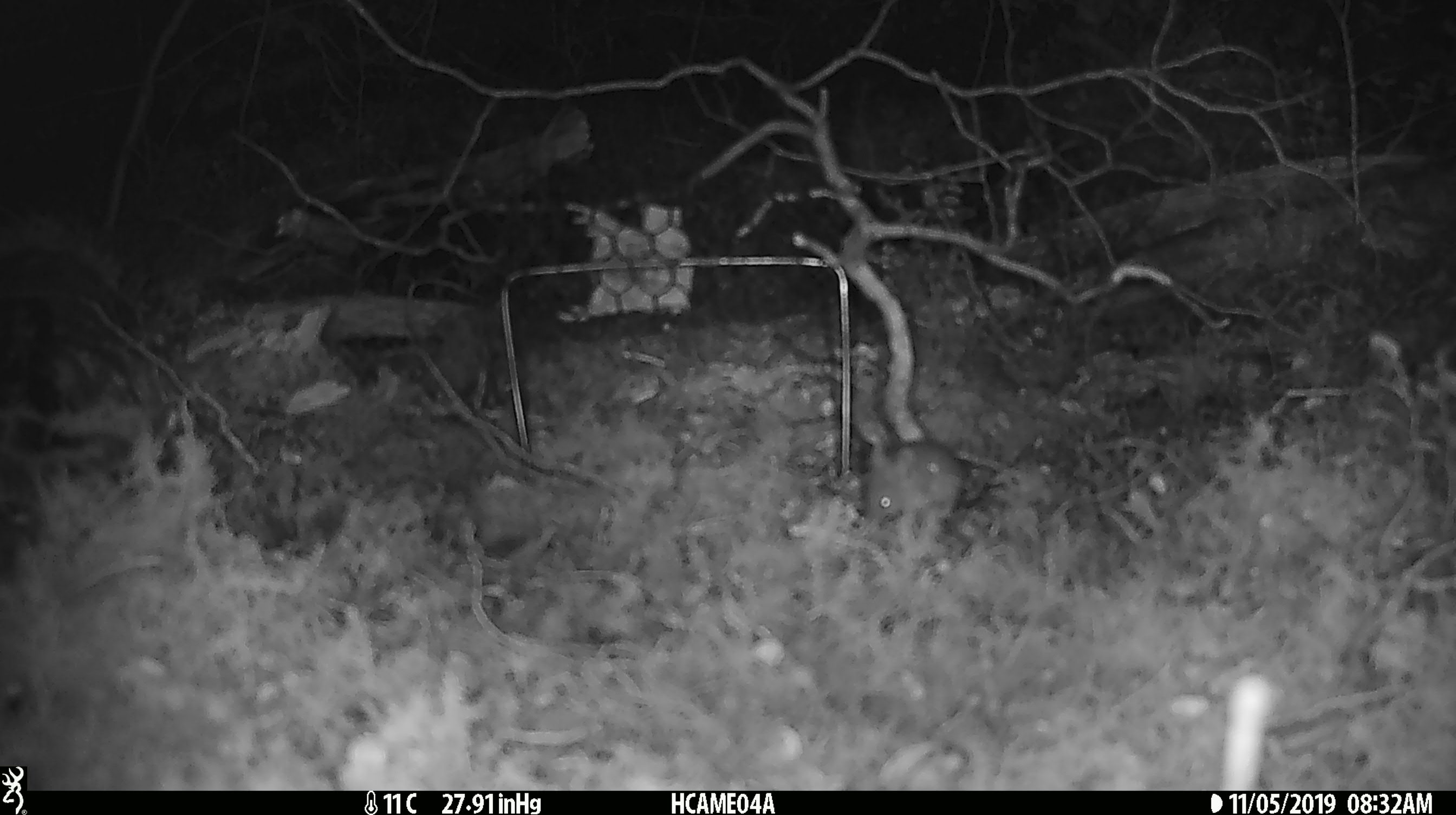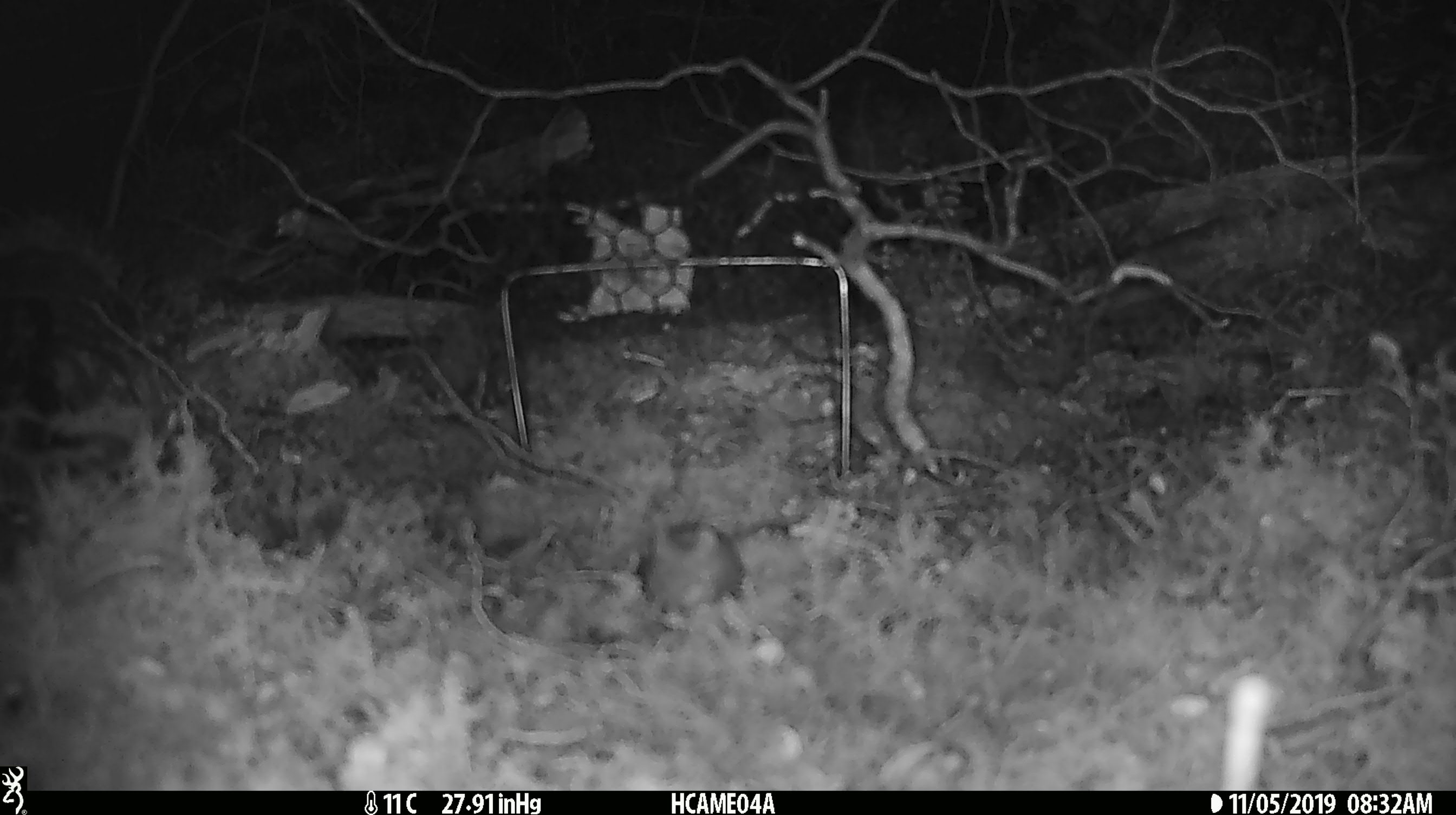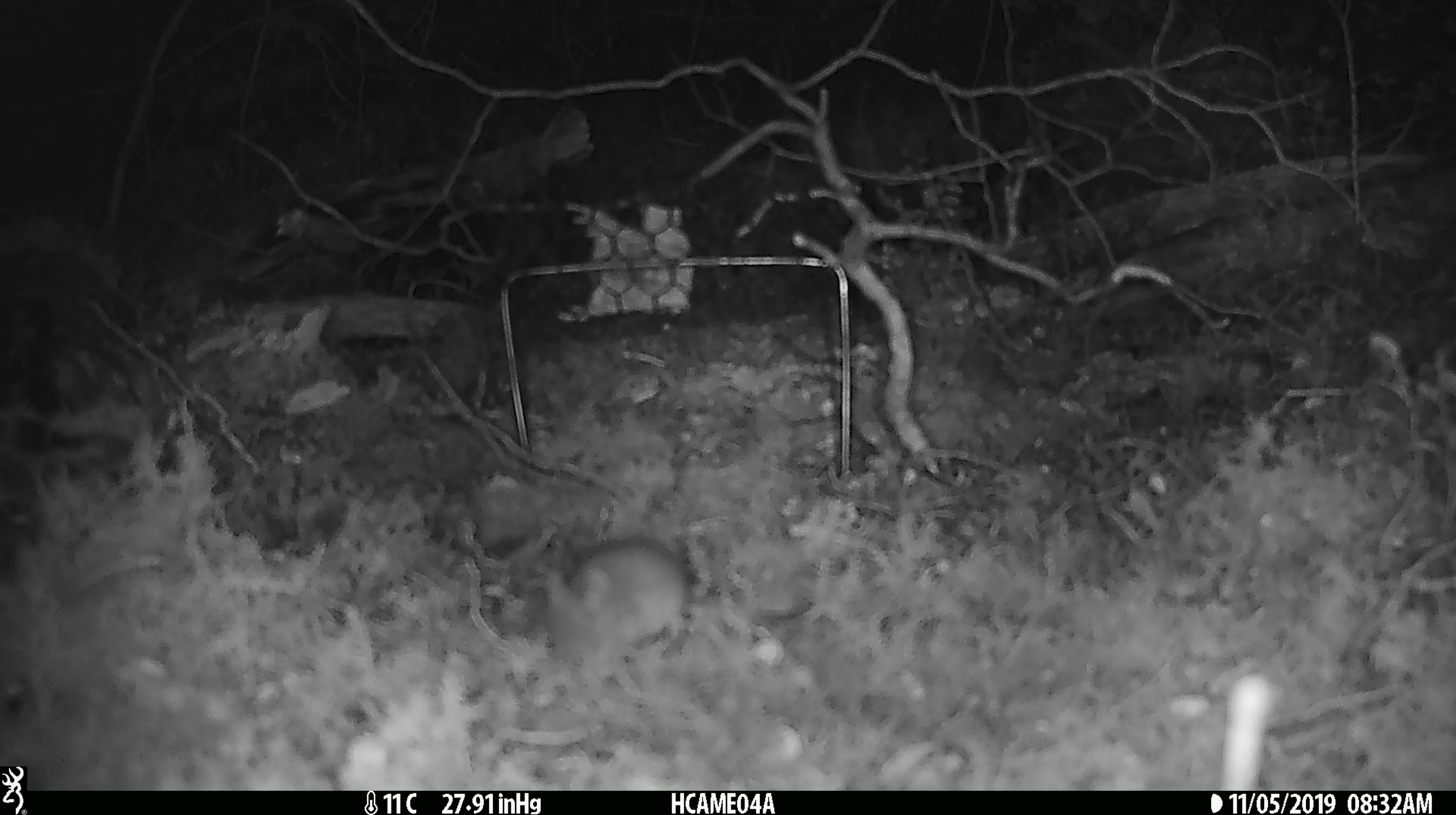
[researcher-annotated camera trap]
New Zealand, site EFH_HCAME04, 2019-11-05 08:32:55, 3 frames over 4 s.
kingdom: Animalia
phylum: Chordata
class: Mammalia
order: Rodentia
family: Muridae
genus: Mus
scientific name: Mus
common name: mouse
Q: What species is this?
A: Mouse (Mus).